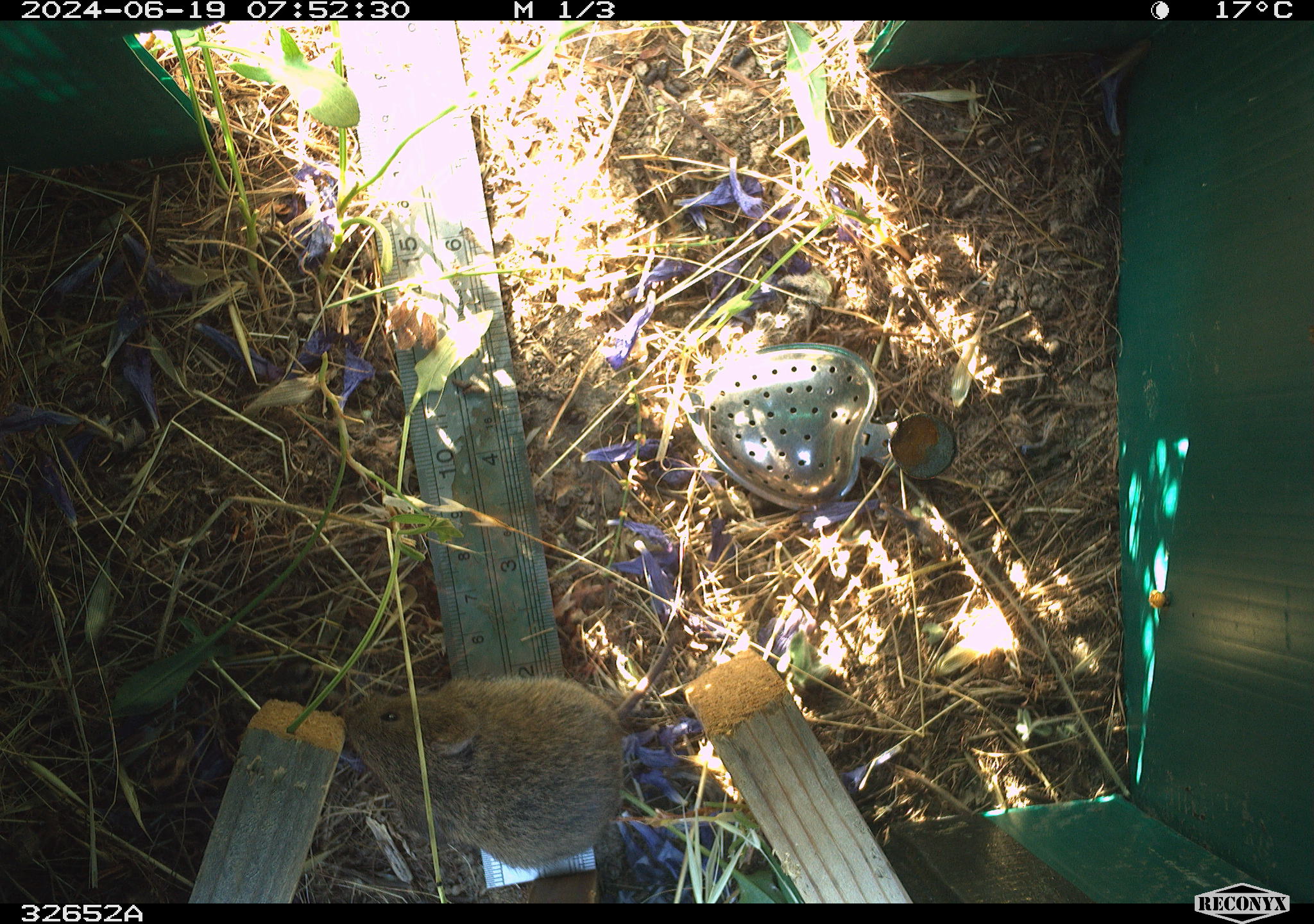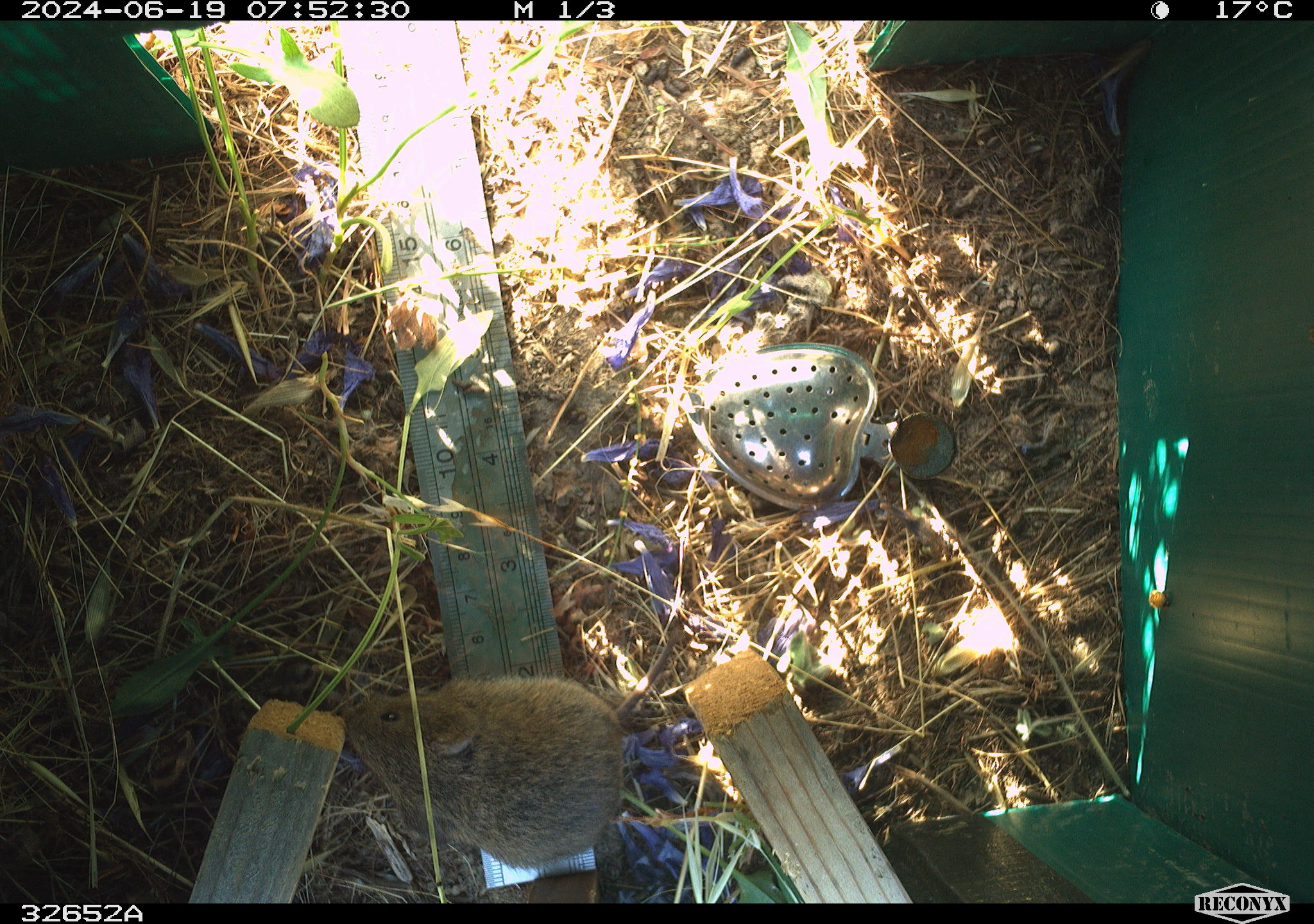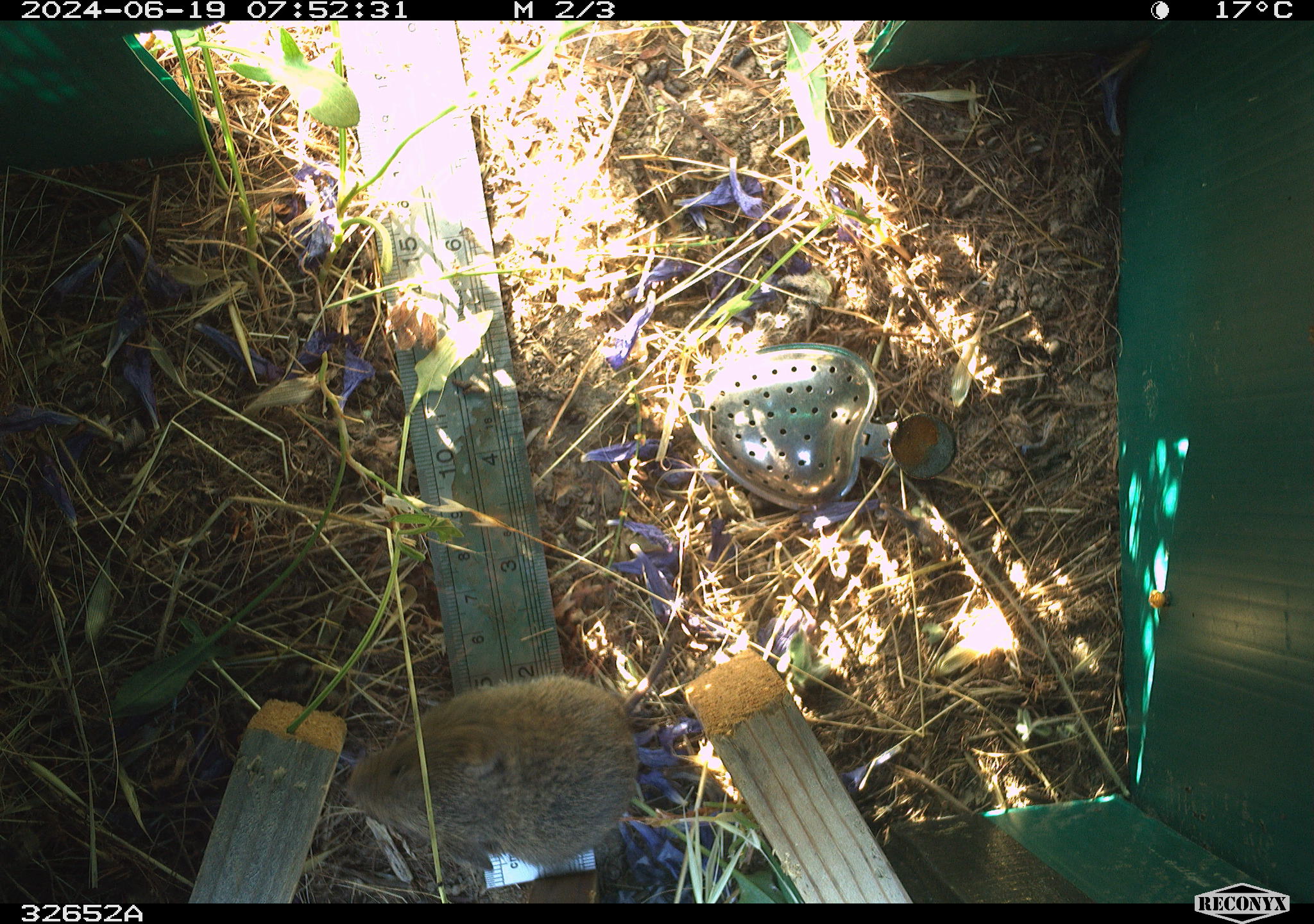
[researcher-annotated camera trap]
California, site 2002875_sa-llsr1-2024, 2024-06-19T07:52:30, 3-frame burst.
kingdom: Animalia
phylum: Chordata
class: Mammalia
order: Rodentia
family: Cricetidae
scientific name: Arvicolinae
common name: voles, lemmings, and muskrats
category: arvicolinae subfamily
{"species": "arvicolinae subfamily (voles, lemmings, and muskrats) (Arvicolinae)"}